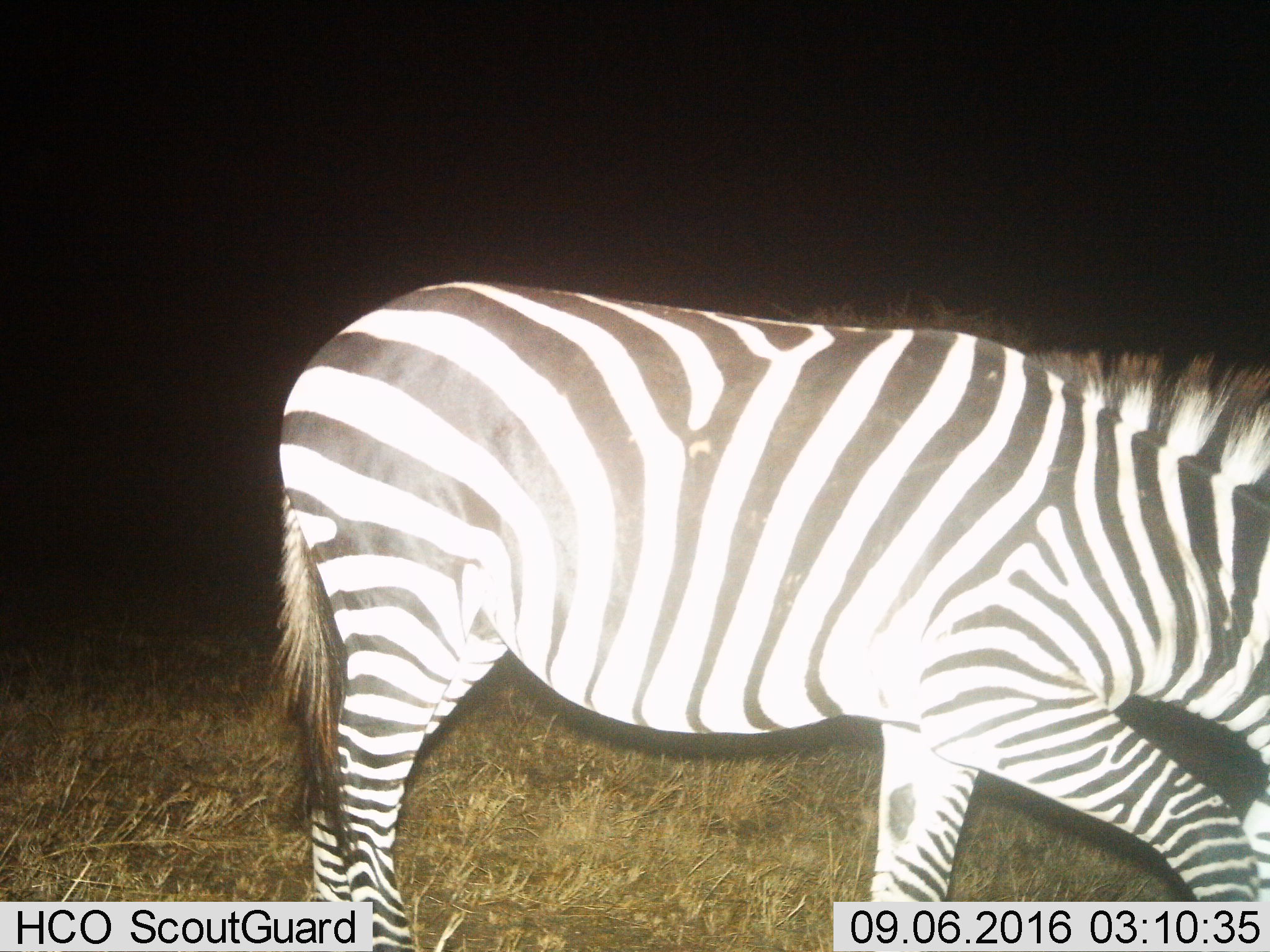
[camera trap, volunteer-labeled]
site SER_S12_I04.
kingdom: Animalia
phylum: Chordata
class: Mammalia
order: Perissodactyla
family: Equidae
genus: Equus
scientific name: Equus quagga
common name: plains zebra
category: zebraplains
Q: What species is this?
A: Zebraplains (plains zebra) (Equus quagga).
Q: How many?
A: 1.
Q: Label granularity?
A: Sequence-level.